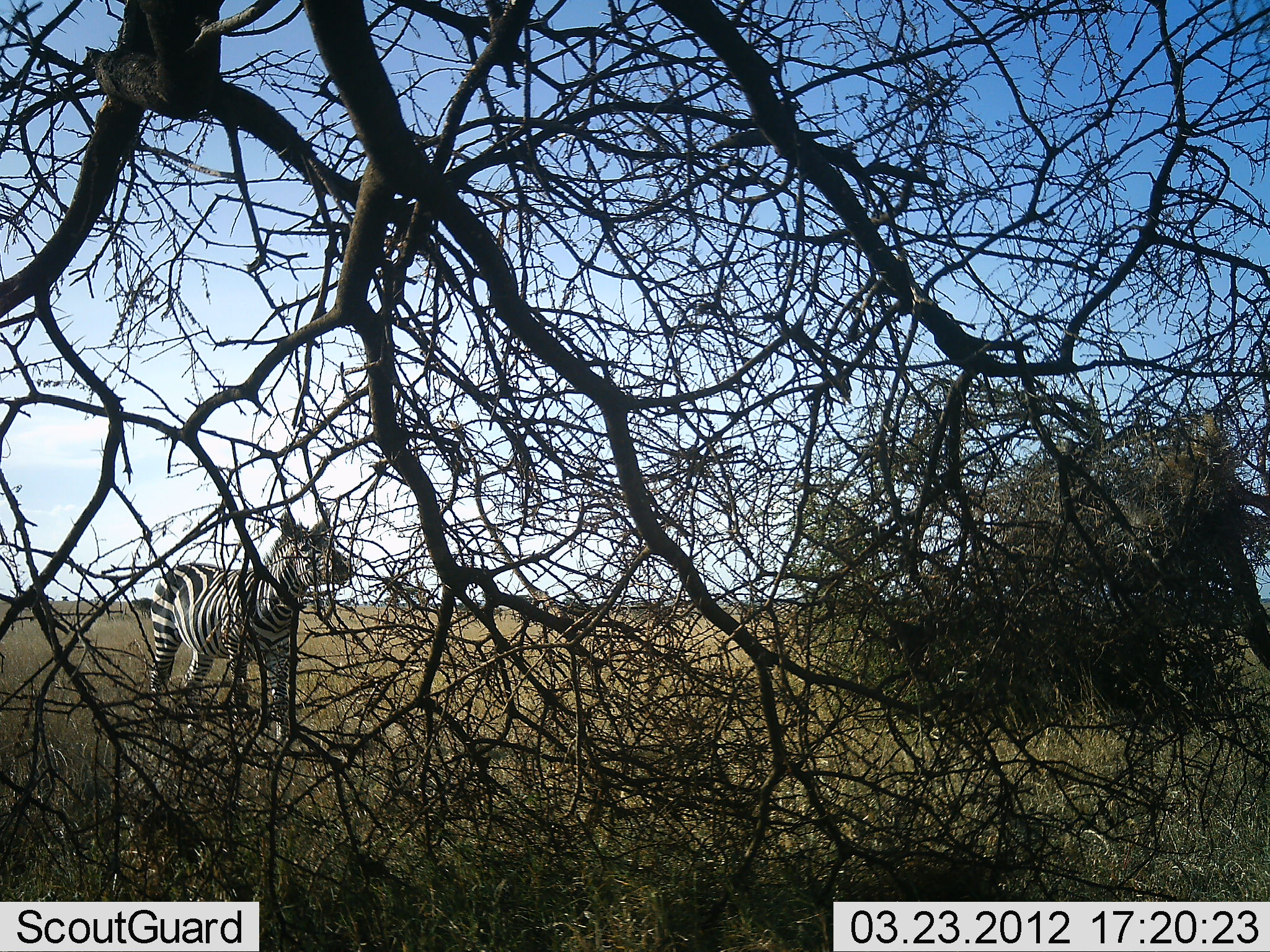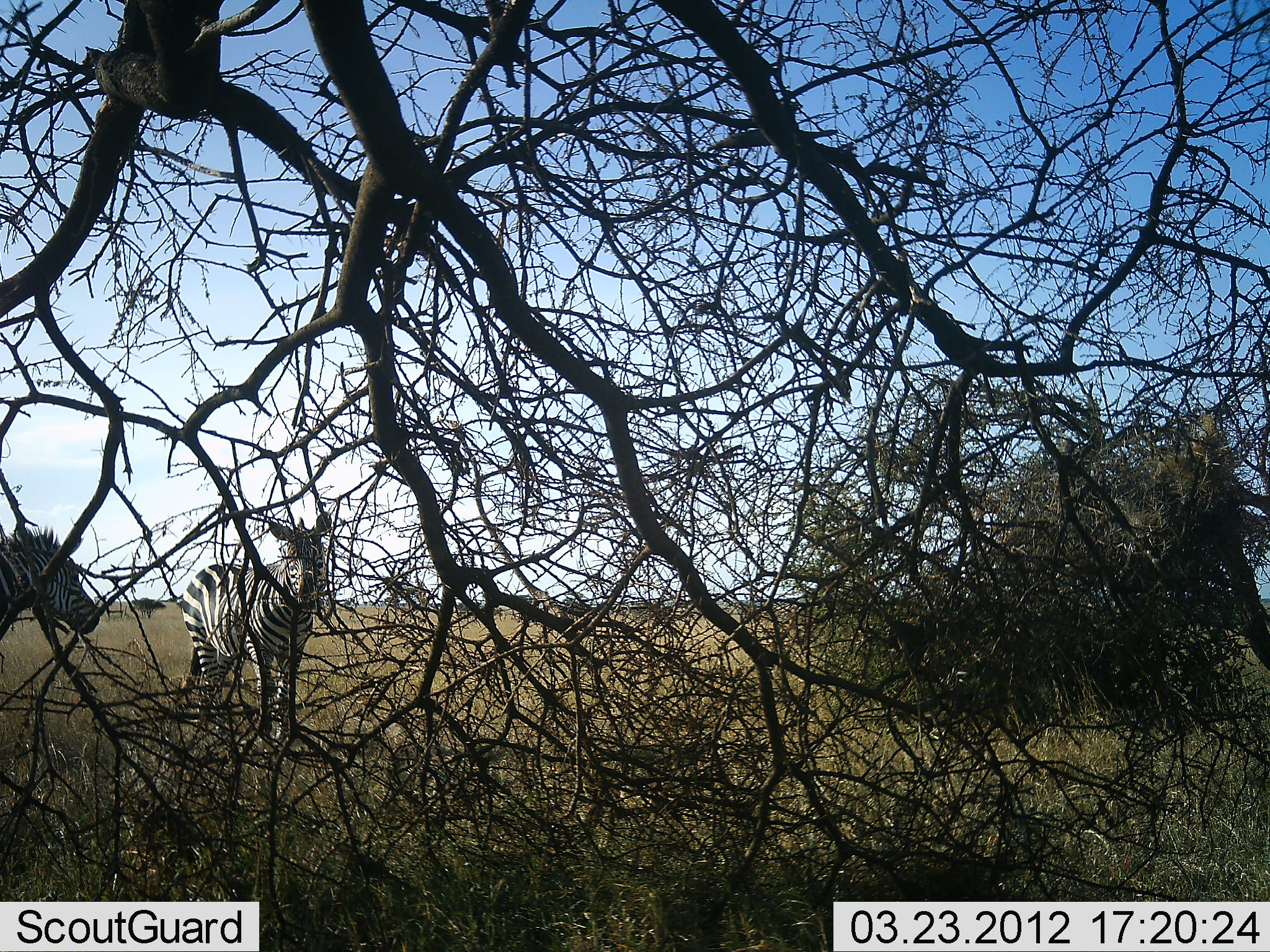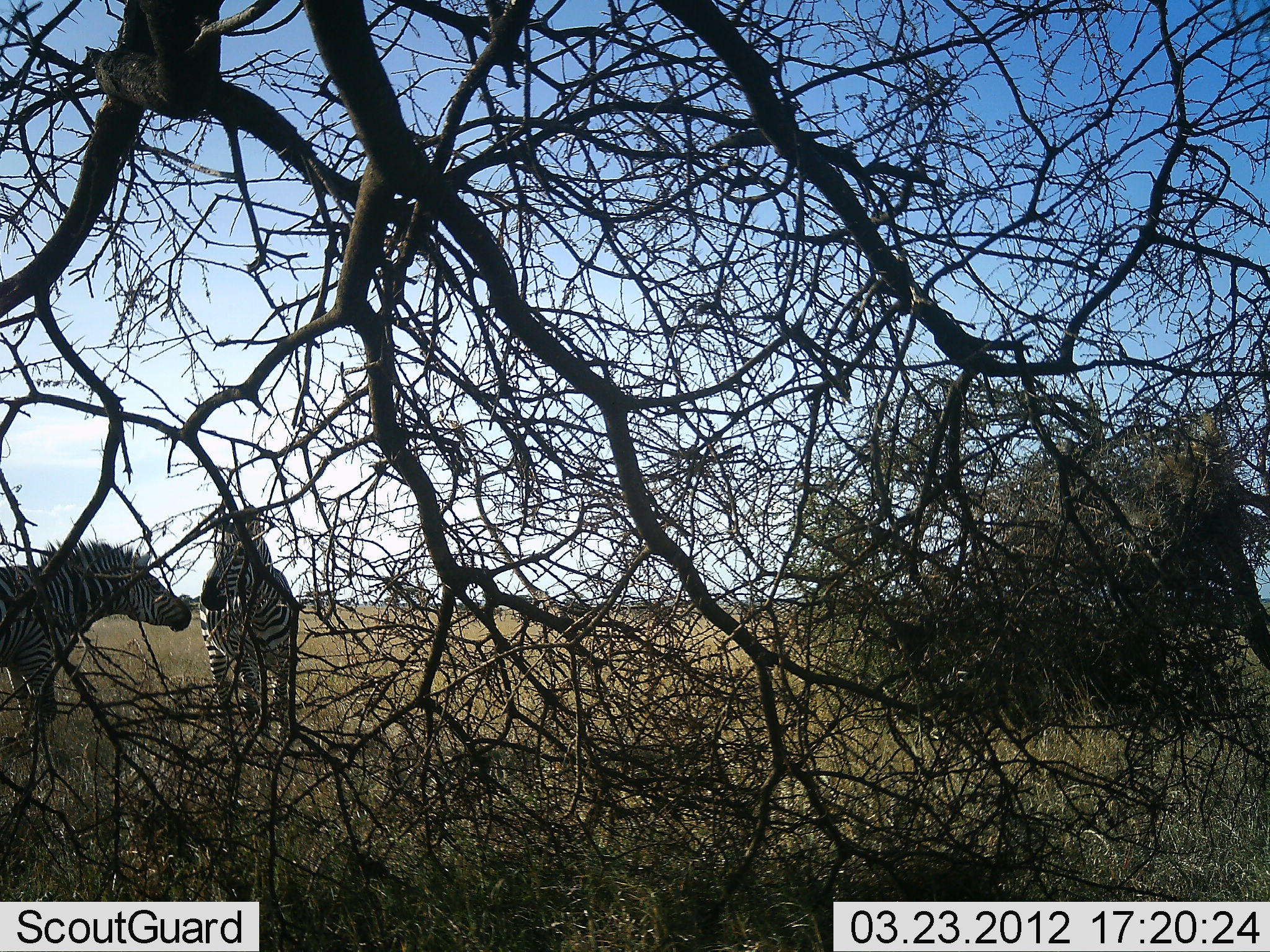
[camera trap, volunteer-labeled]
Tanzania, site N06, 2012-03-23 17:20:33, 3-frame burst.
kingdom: Animalia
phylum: Chordata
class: Mammalia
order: Perissodactyla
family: Equidae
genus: Equus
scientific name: Equus quagga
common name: plains zebra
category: zebra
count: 2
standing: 43%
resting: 0%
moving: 43%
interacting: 36%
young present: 7%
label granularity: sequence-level